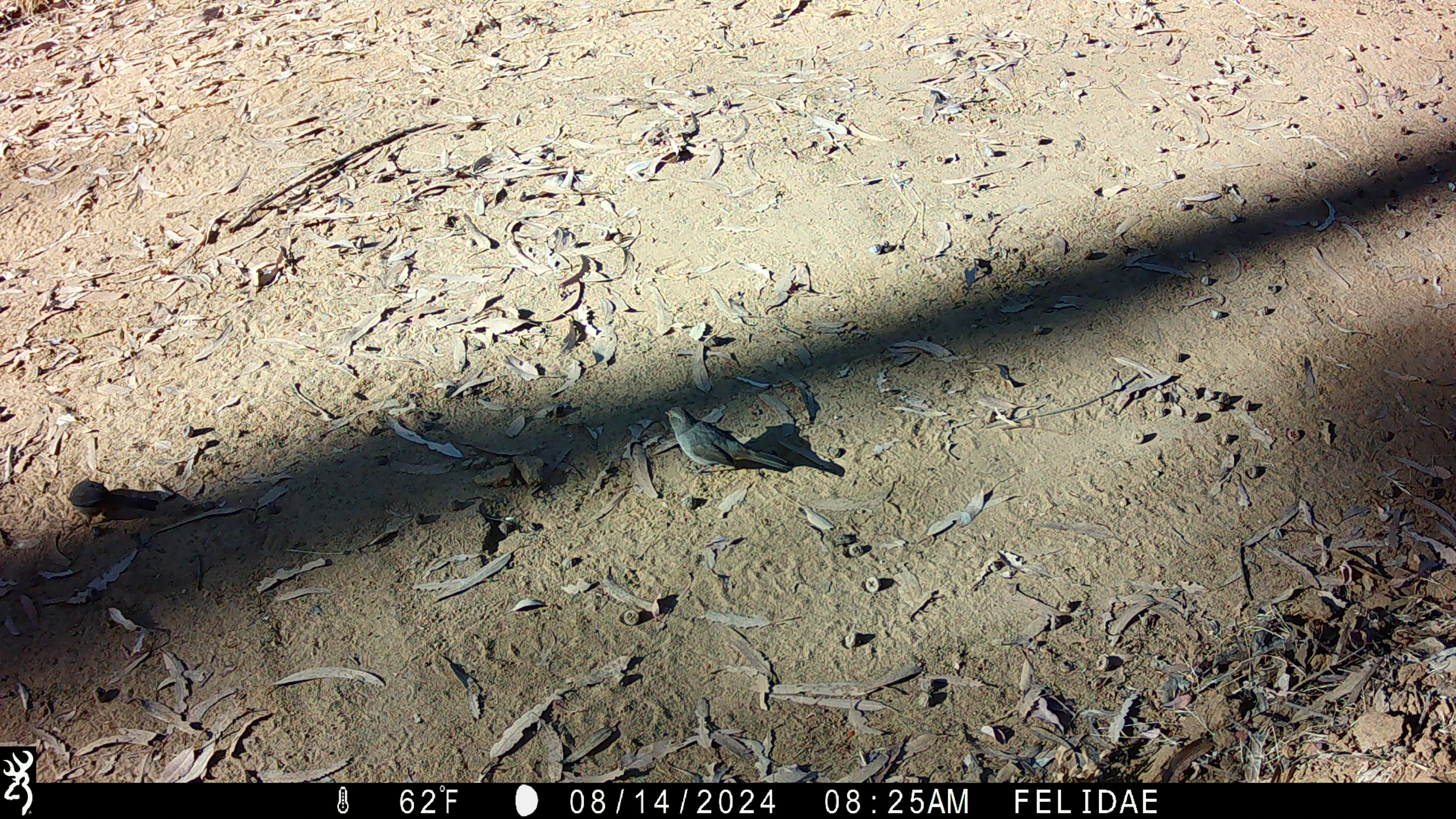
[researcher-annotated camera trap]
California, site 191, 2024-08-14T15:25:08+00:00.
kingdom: Animalia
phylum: Chordata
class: Aves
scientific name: Aves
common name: bird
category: unknown bird